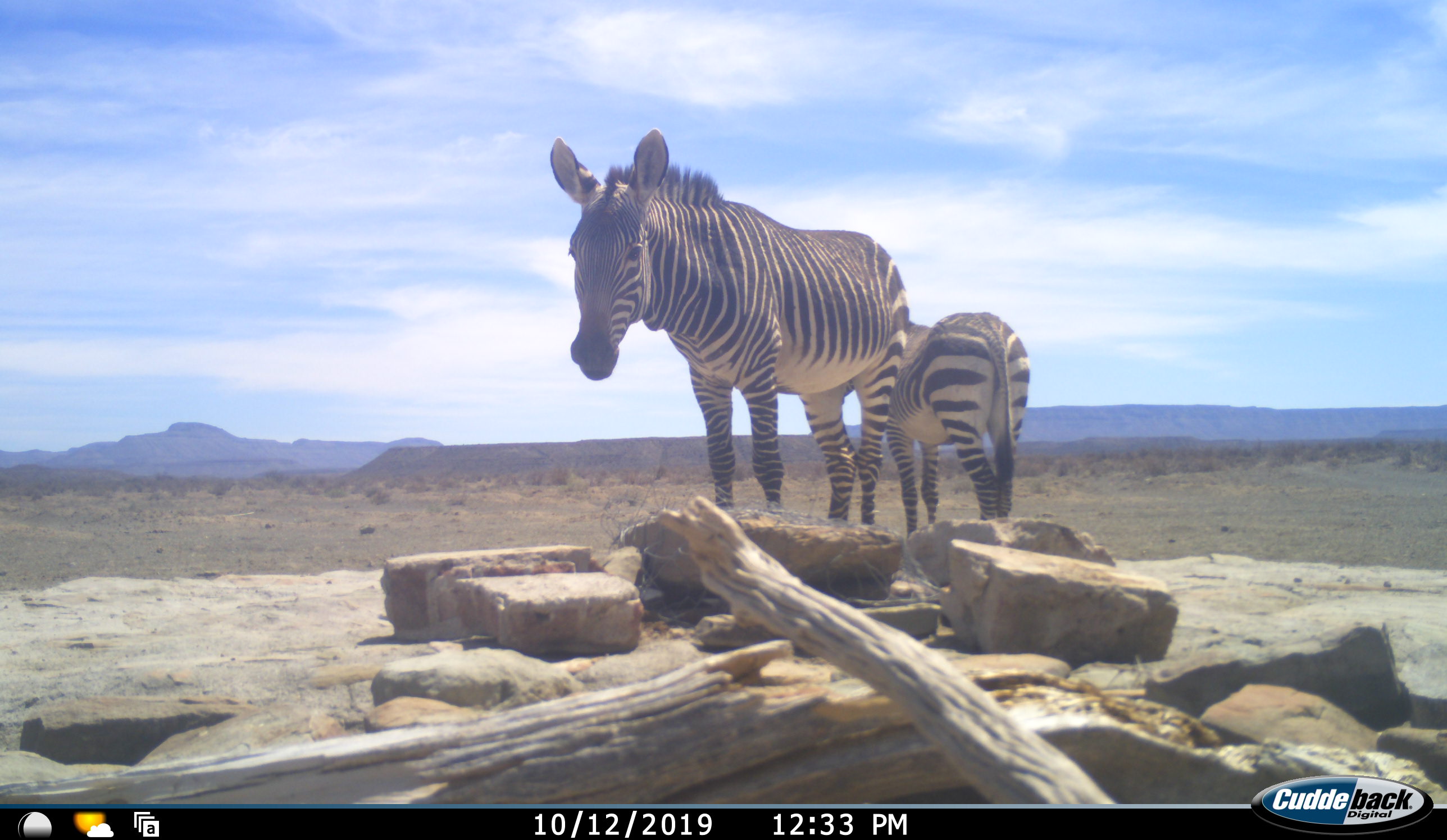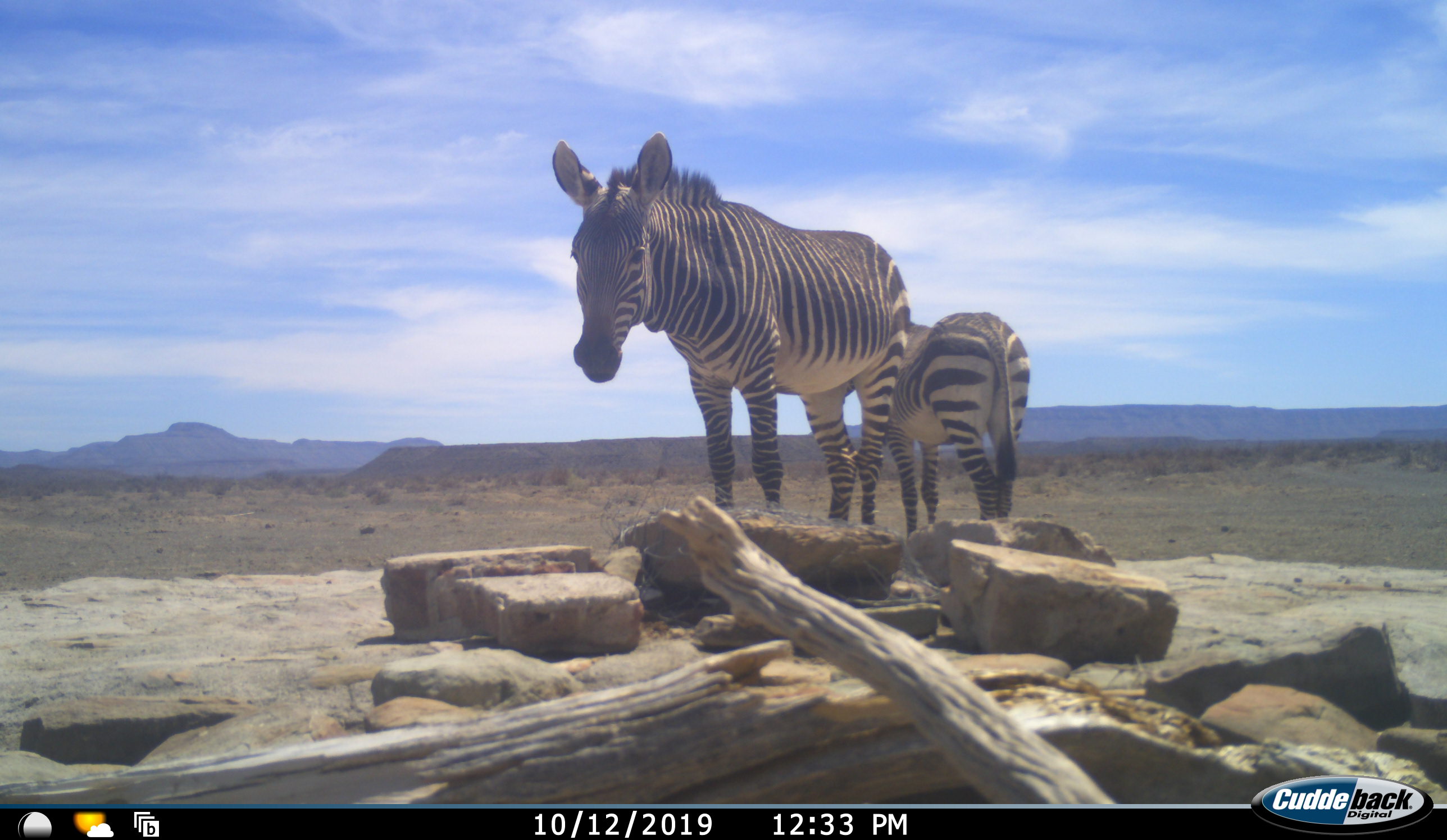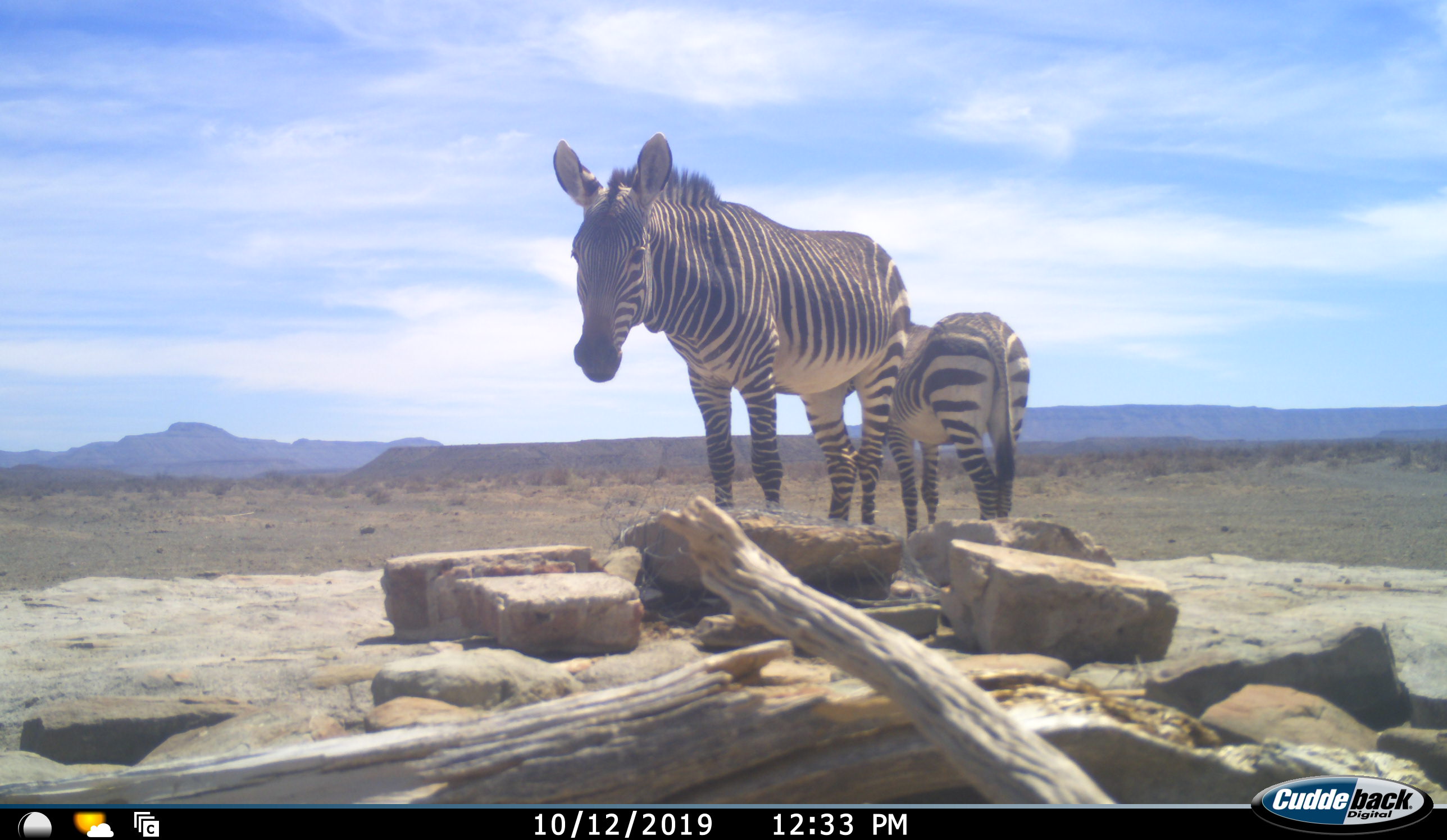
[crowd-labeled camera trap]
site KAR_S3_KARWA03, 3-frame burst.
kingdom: Animalia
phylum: Chordata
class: Mammalia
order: Perissodactyla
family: Equidae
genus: Equus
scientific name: Equus zebra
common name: mountain zebra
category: zebramountain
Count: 2.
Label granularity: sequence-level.